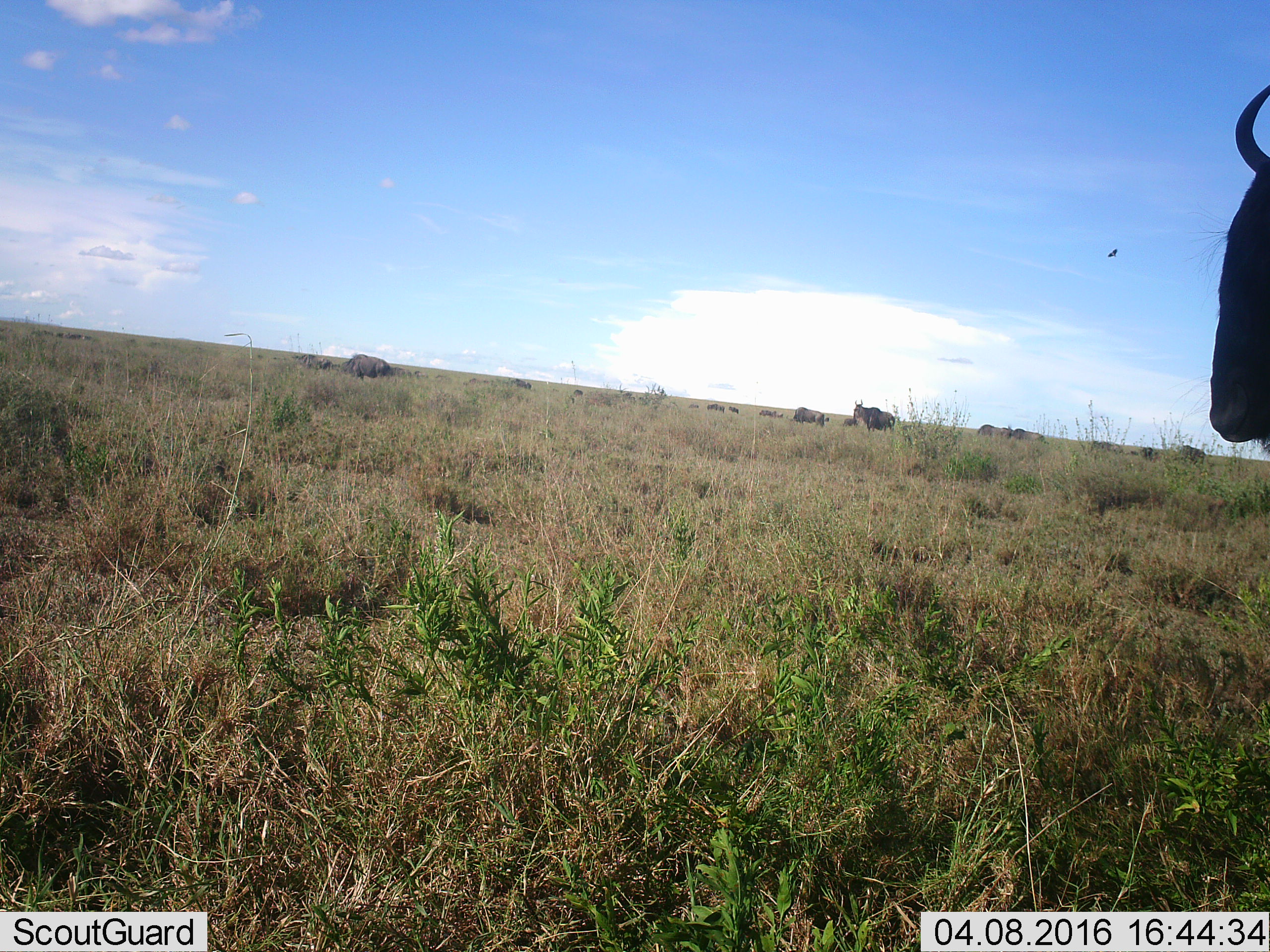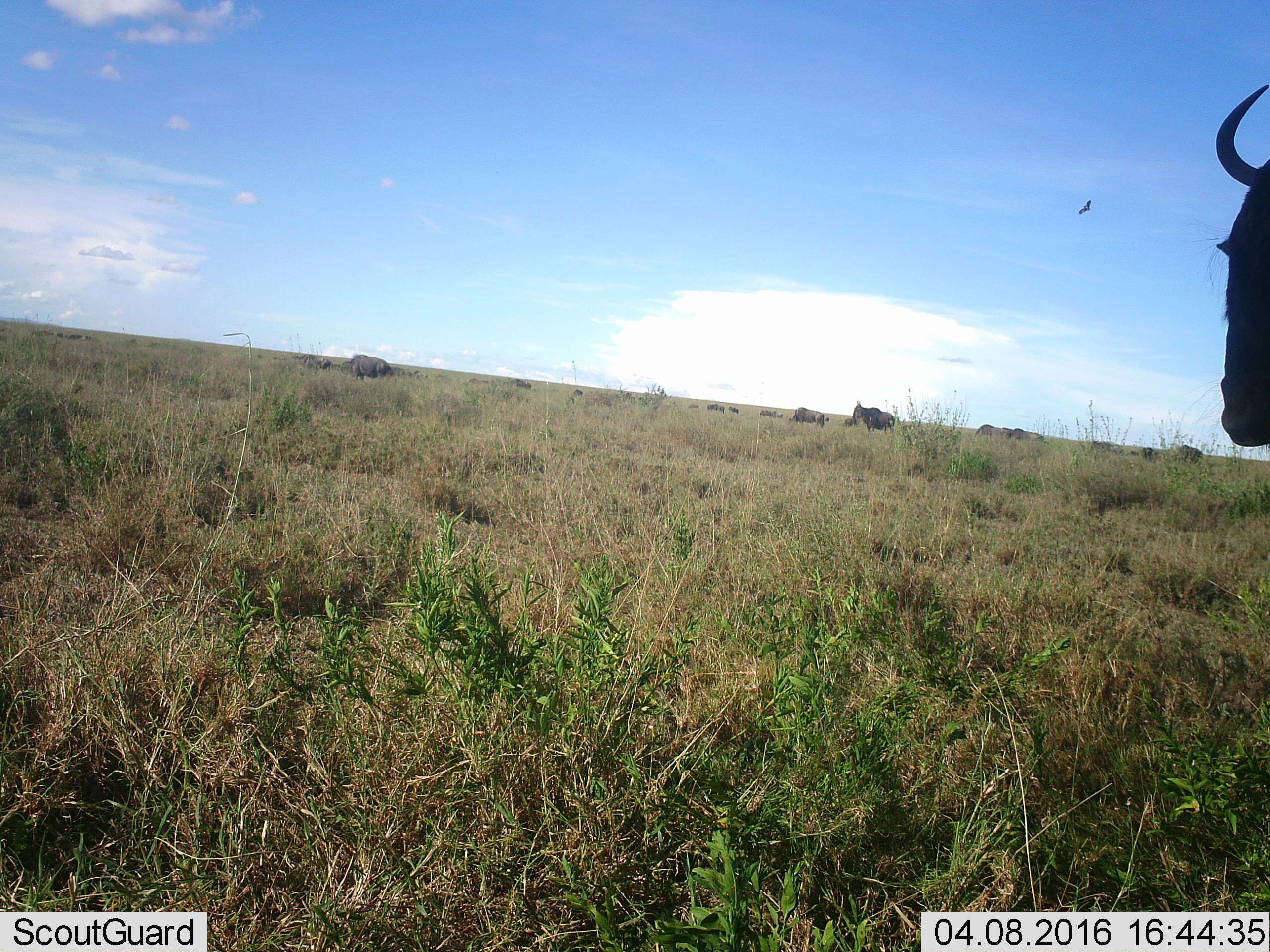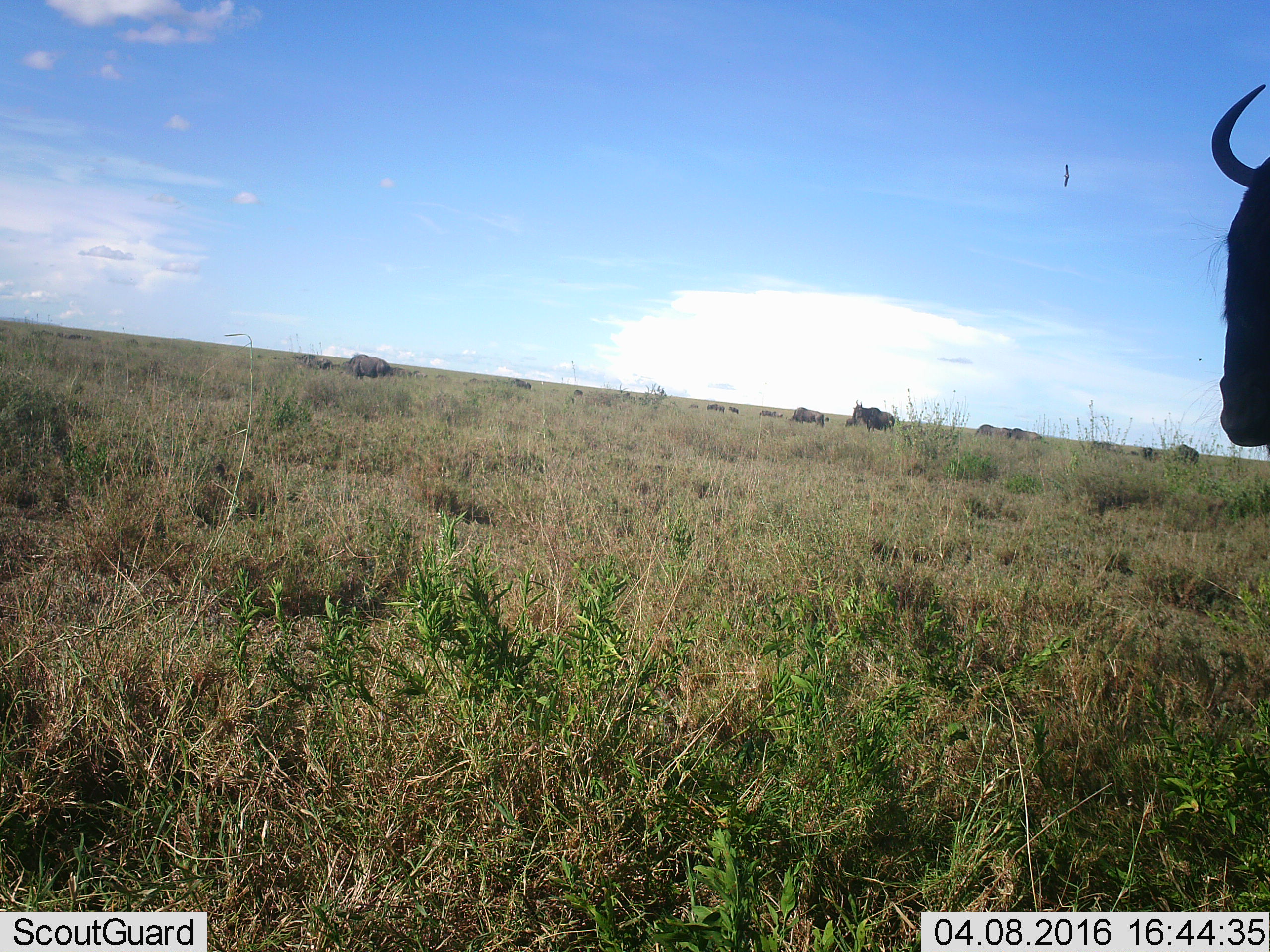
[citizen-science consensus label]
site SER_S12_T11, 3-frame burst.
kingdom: Animalia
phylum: Chordata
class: Mammalia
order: Artiodactyla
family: Bovidae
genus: Connochaetes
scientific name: Connochaetes taurinus taurinus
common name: blue wildebeest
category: wildebeestblue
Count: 11-50.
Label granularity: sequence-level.